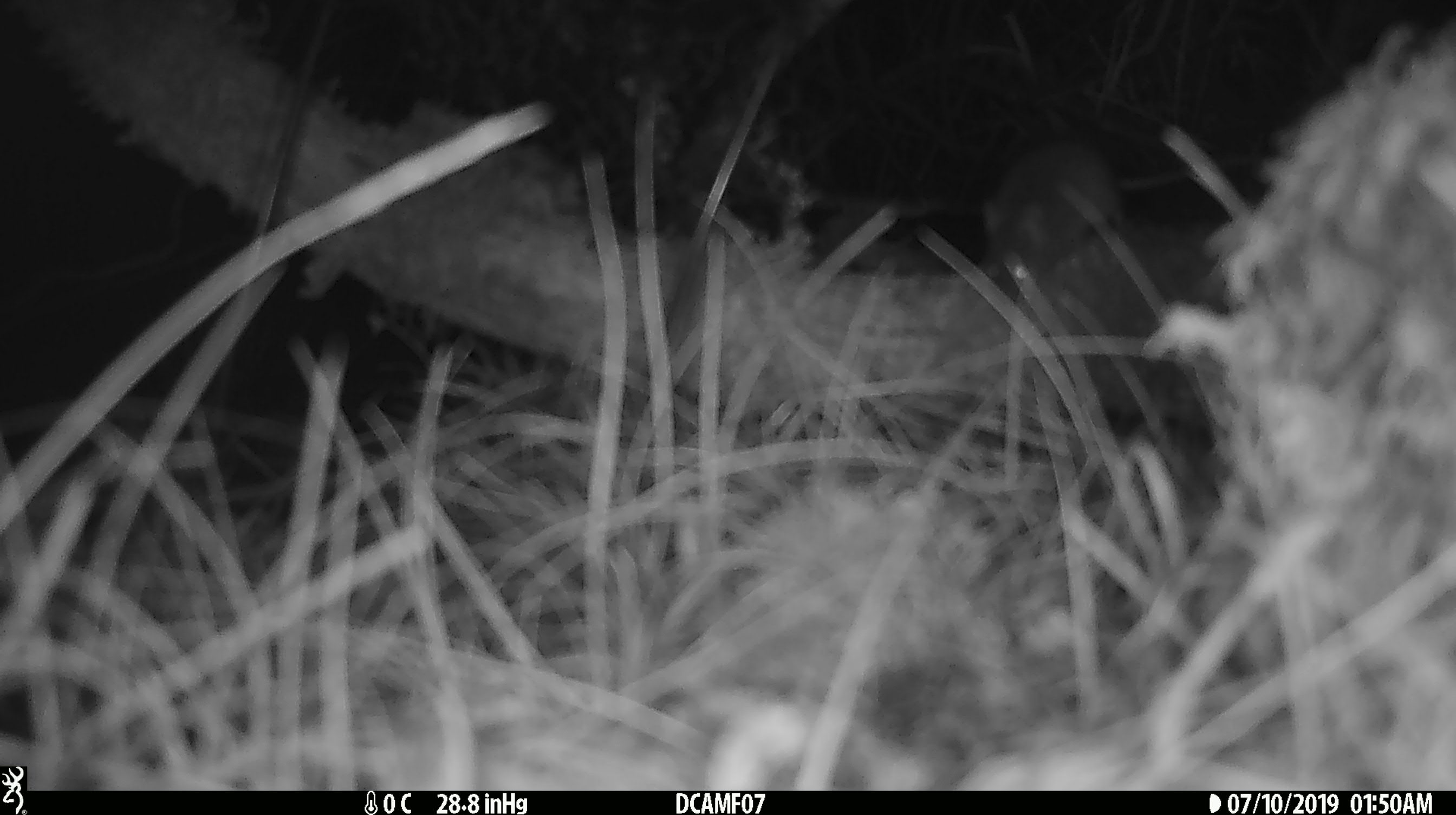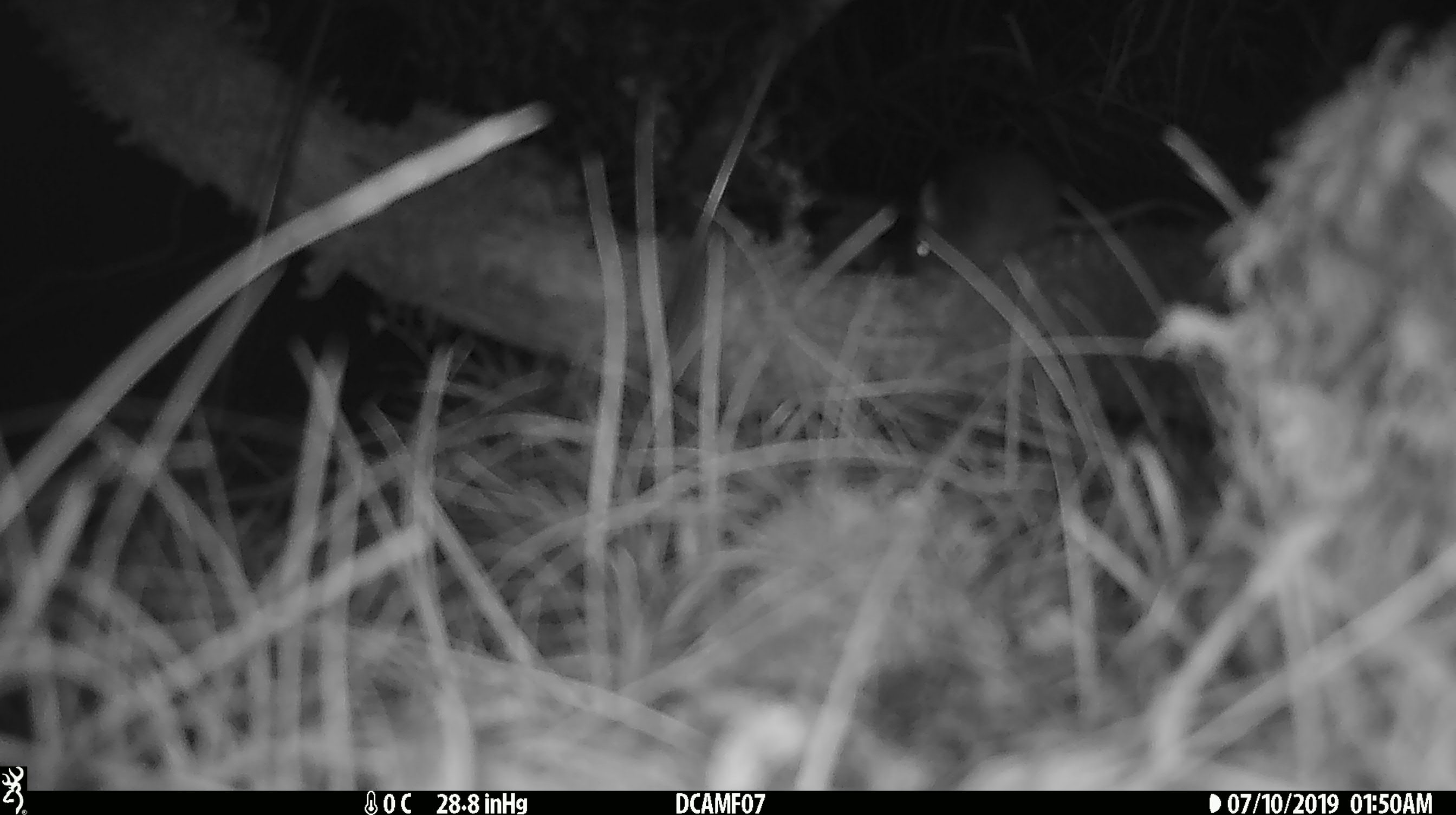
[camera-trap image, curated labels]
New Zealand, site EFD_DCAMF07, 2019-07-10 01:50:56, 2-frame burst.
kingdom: Animalia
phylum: Chordata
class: Mammalia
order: Rodentia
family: Muridae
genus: Mus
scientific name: Mus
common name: mouse